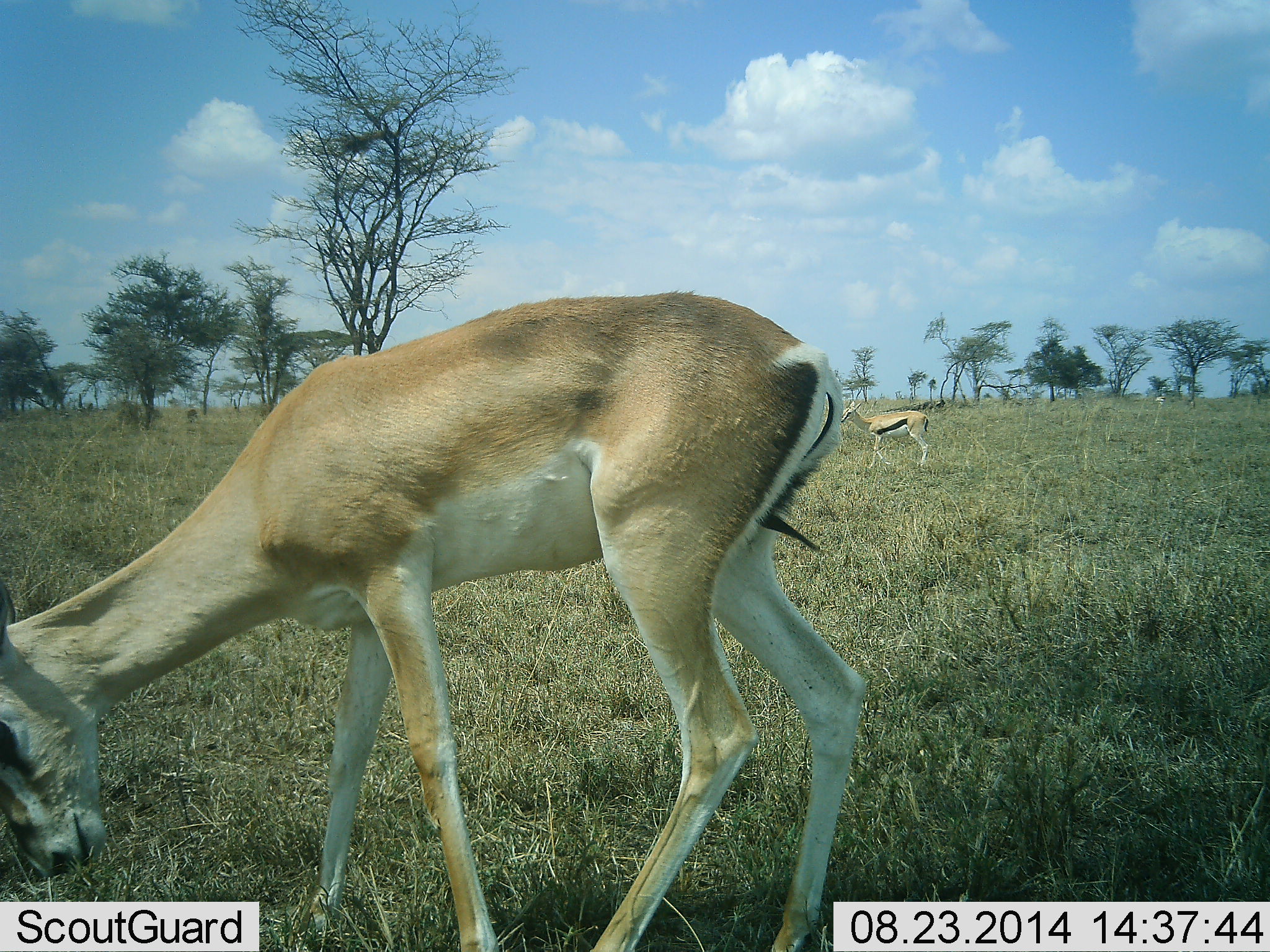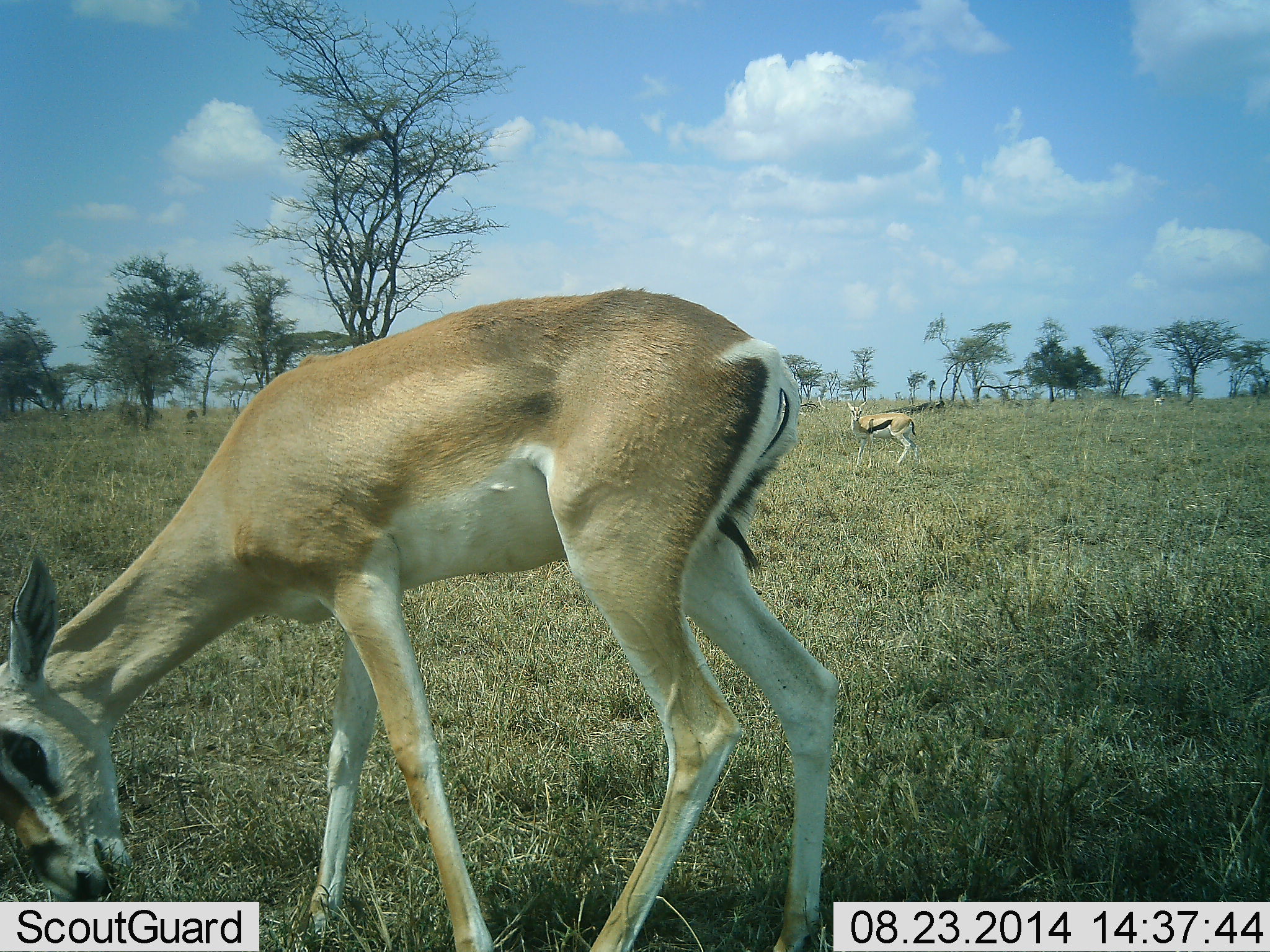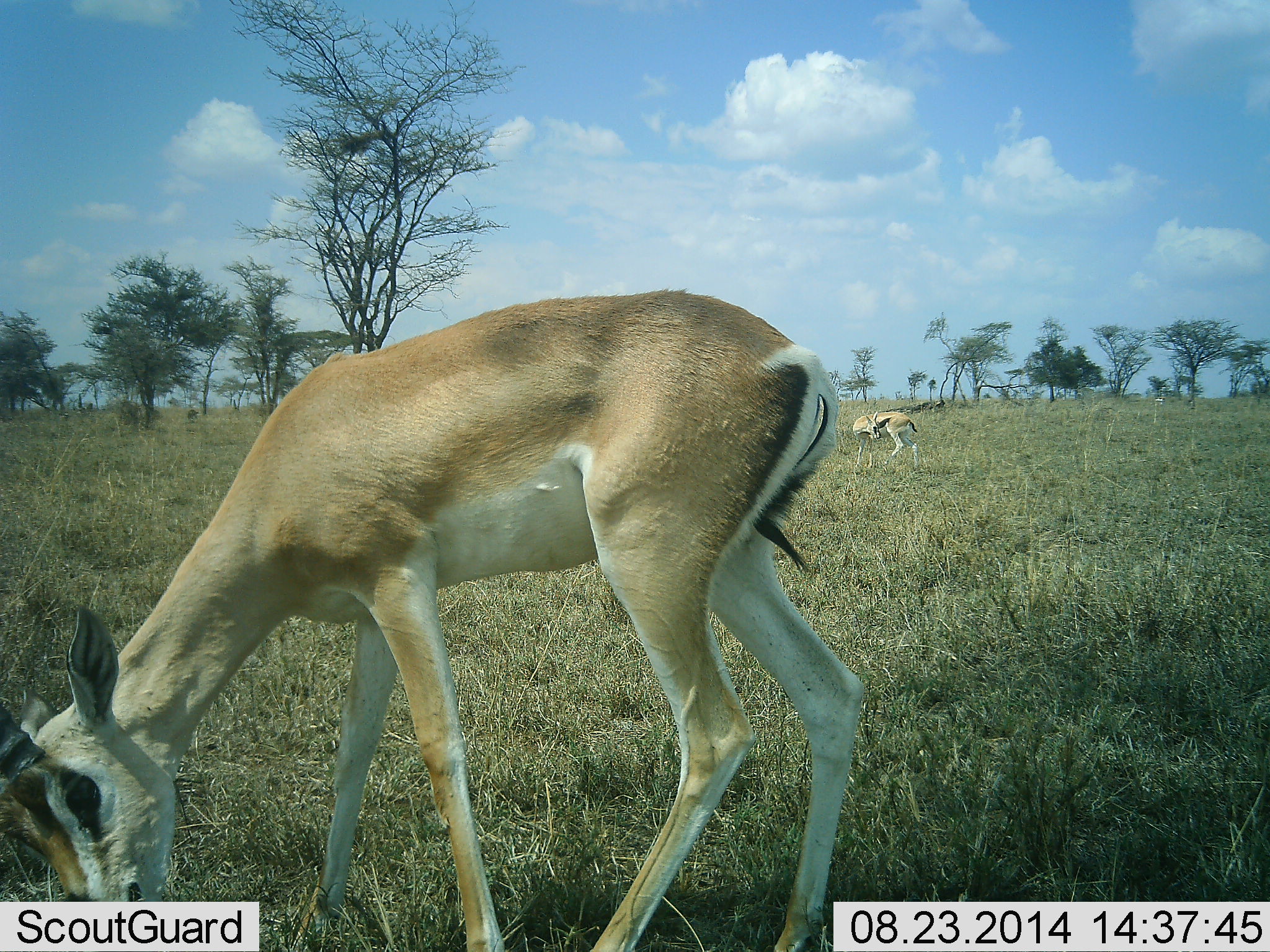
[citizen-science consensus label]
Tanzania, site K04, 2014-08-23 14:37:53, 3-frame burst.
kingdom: Animalia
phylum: Chordata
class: Mammalia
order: Artiodactyla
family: Bovidae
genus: Nanger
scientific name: Nanger granti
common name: grant's gazelle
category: gazellegrants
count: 1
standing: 29%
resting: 0%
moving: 14%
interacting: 14%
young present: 0%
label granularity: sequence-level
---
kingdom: Animalia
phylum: Chordata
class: Mammalia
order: Artiodactyla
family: Bovidae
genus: Eudorcas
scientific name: Eudorcas thomsonii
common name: thomson's gazelle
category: gazellethomsons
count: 1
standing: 73%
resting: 0%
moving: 9%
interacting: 0%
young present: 0%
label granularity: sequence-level